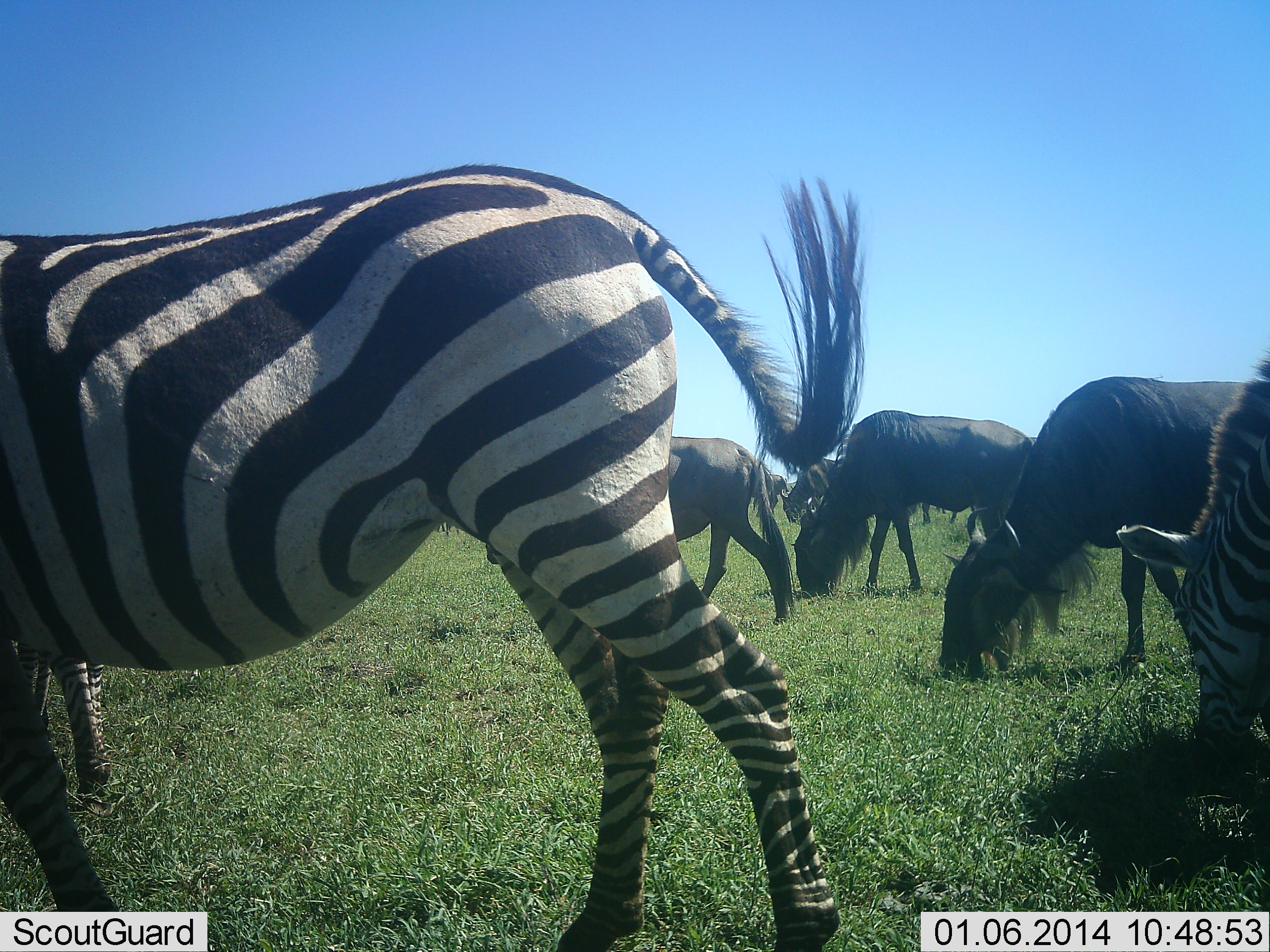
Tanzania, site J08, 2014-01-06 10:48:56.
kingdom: Animalia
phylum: Chordata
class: Mammalia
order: Artiodactyla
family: Bovidae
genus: Connochaetes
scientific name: Connochaetes taurinus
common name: blue wildebeest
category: wildebeest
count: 4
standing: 30%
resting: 2%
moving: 14%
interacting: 2%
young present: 0%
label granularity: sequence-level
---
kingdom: Animalia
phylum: Chordata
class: Mammalia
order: Perissodactyla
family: Equidae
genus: Equus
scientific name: Equus quagga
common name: plains zebra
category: zebra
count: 2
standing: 46%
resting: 5%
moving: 13%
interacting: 2%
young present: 0%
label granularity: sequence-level